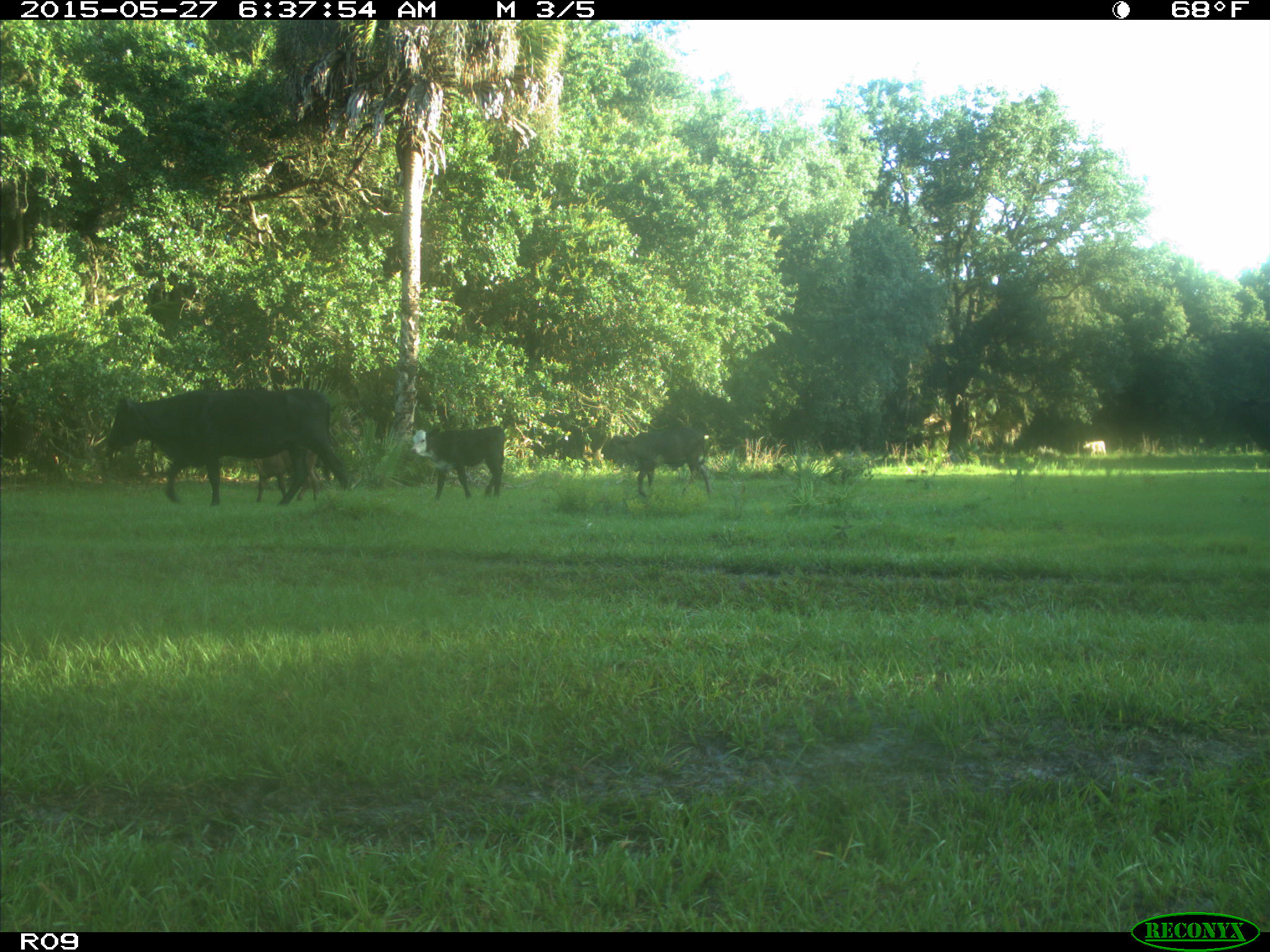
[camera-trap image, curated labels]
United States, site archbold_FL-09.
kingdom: Animalia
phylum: Chordata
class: Mammalia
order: Artiodactyla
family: Bovidae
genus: Bos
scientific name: Bos taurus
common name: domestic cow